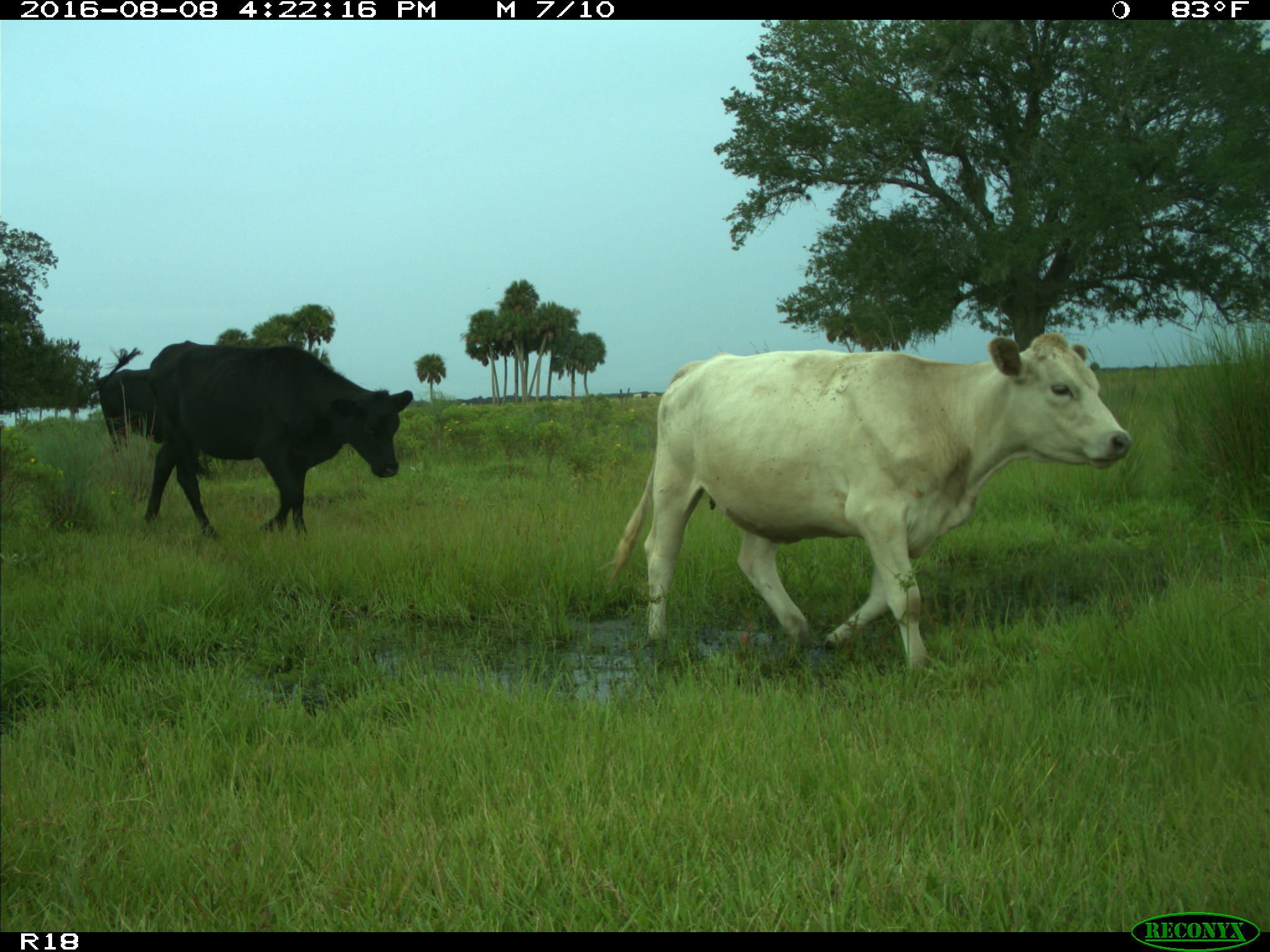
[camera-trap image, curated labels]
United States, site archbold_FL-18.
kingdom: Animalia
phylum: Chordata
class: Mammalia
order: Artiodactyla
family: Bovidae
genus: Bos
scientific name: Bos taurus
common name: domestic cow